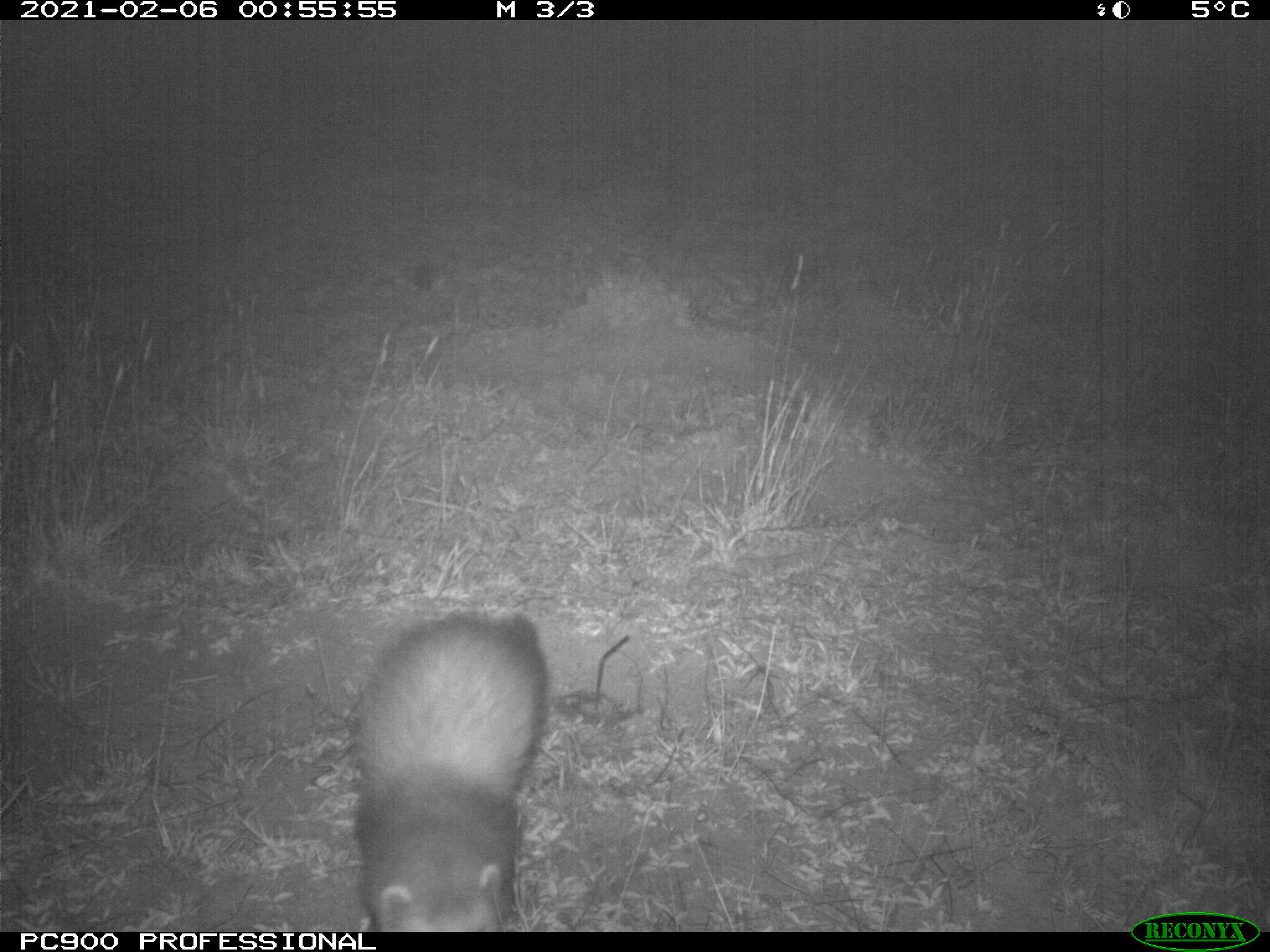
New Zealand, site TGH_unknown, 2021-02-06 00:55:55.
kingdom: Animalia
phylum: Chordata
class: Mammalia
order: Carnivora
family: Mustelidae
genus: Mustela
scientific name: Mustela furo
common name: ferret